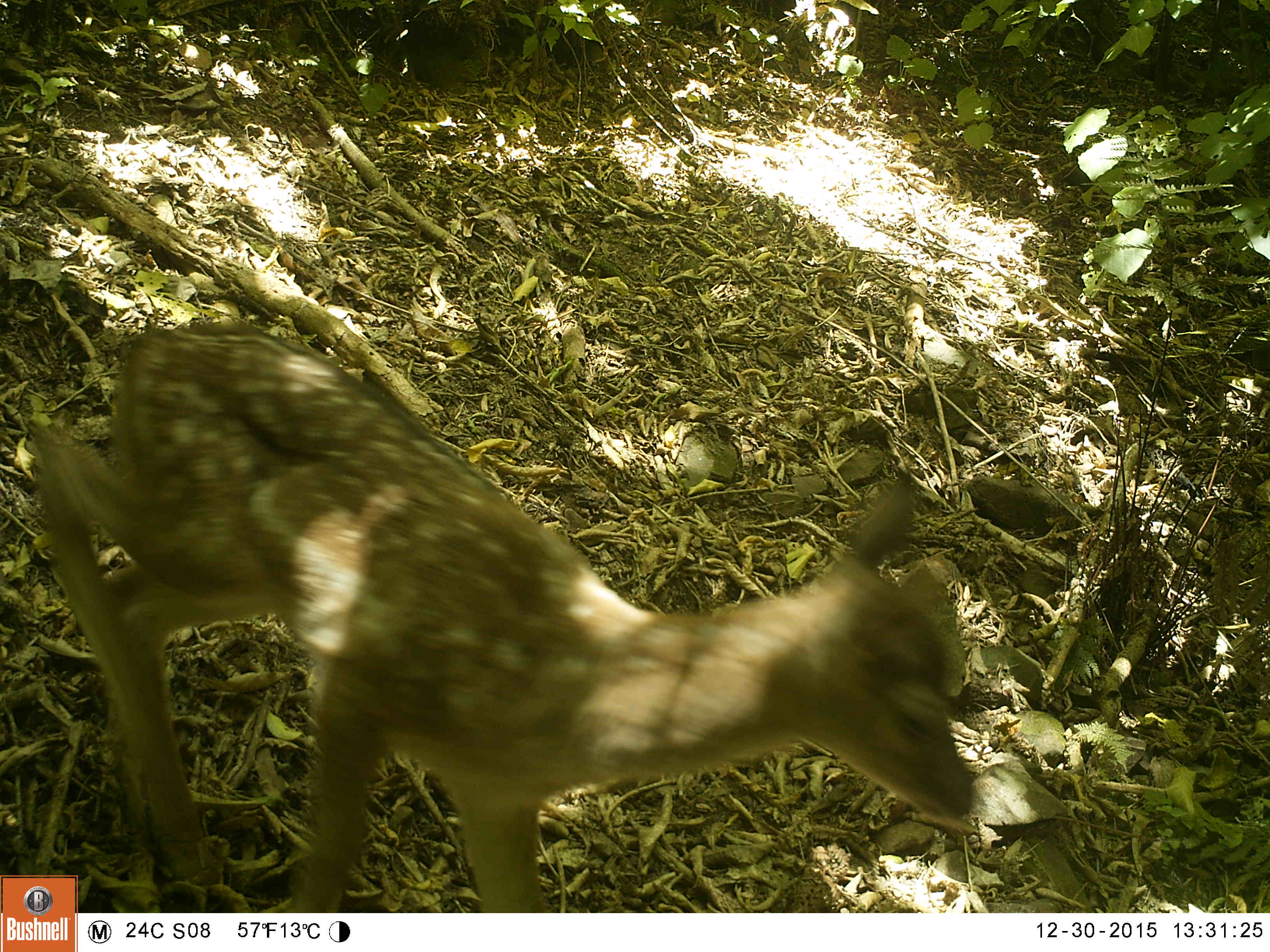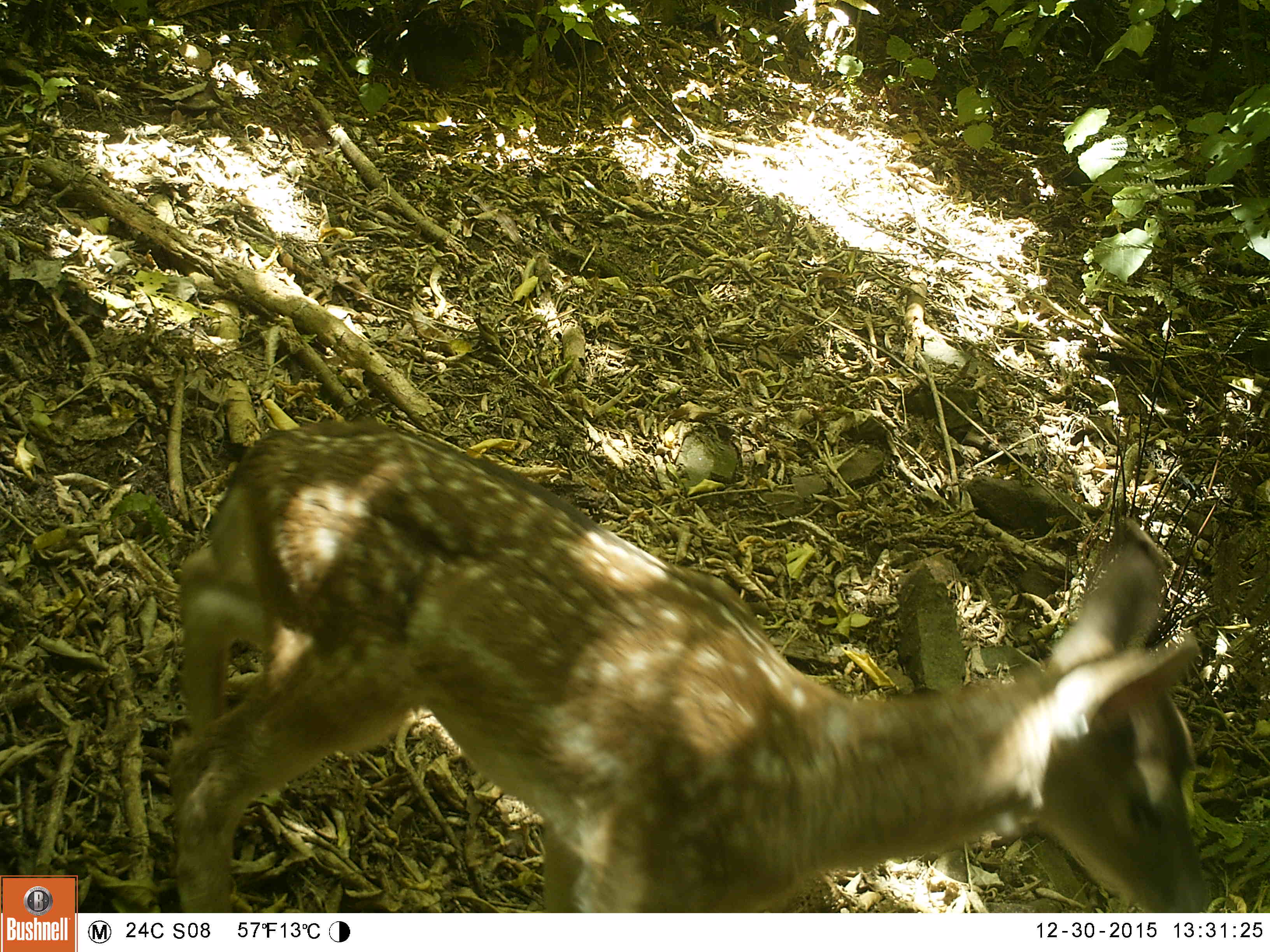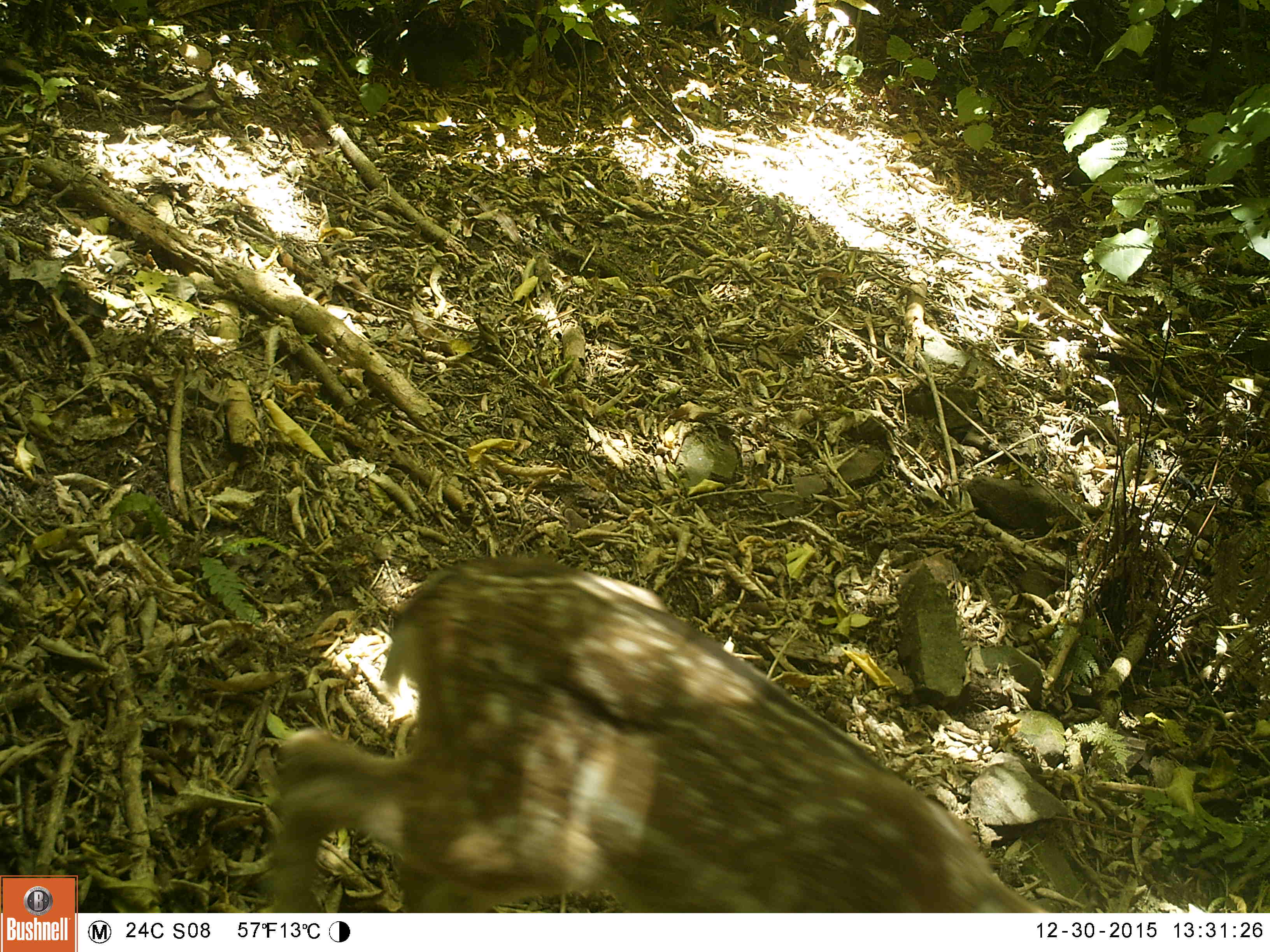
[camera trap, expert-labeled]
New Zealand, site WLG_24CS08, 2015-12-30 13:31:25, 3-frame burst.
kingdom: Animalia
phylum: Chordata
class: Mammalia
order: Artiodactyla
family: Cervidae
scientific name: Cervidae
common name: deer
Deer (Cervidae).